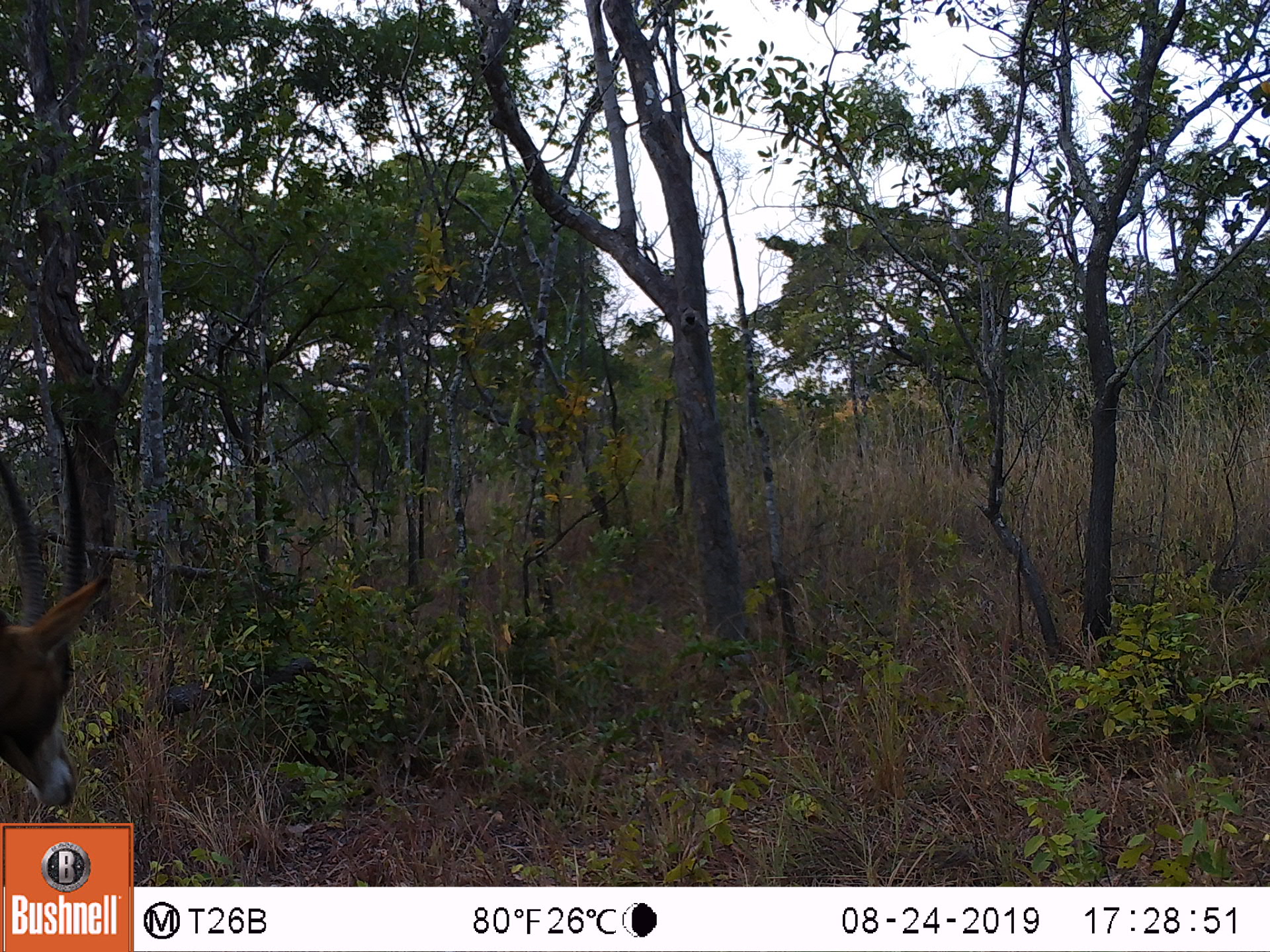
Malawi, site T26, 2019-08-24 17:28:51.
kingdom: Animalia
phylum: Chordata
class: Mammalia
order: Artiodactyla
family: Bovidae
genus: Hippotragus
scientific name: Hippotragus niger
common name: sable antelope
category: sable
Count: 1.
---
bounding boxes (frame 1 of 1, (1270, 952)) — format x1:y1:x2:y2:
sable: 2:400:120:809